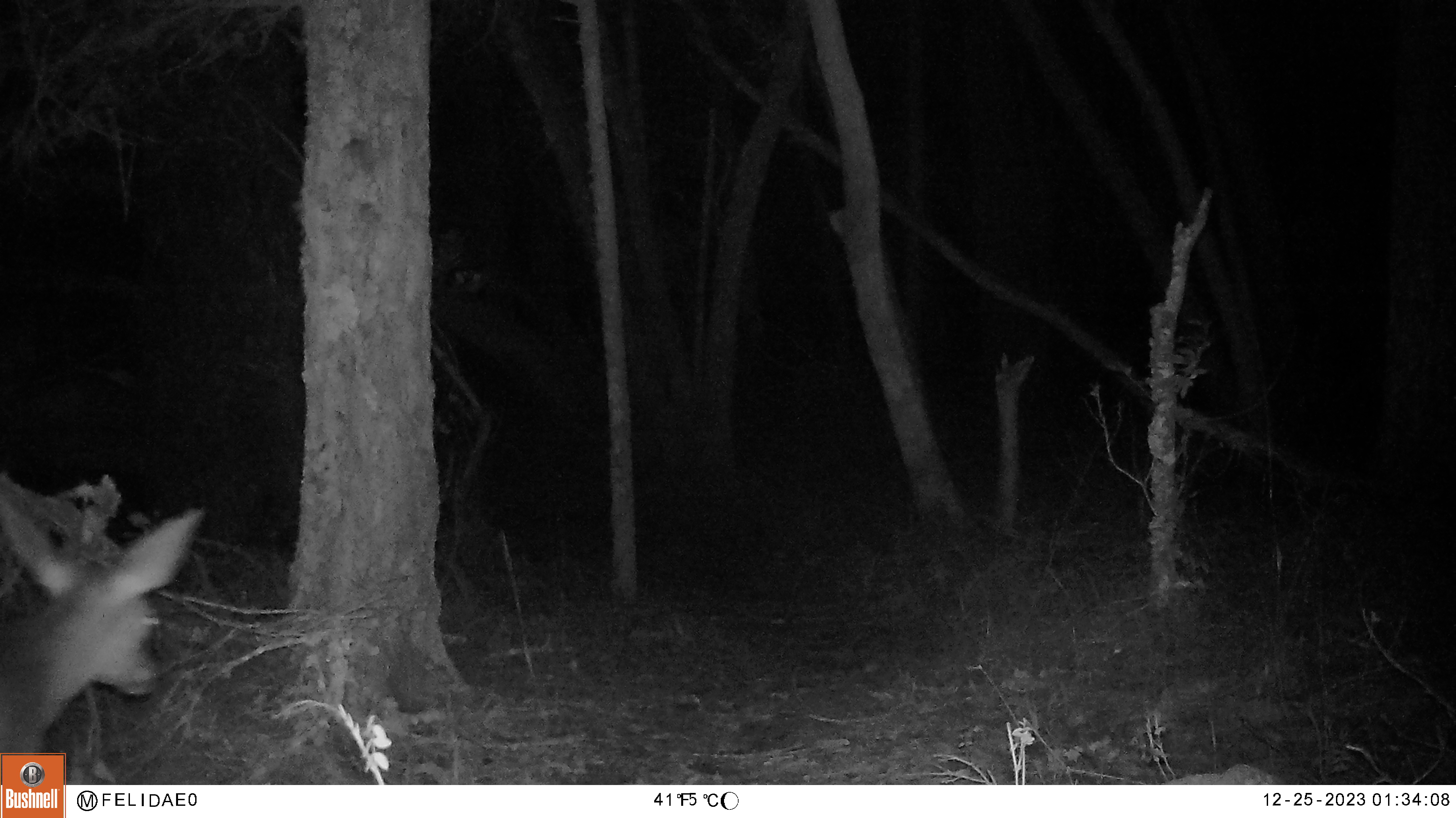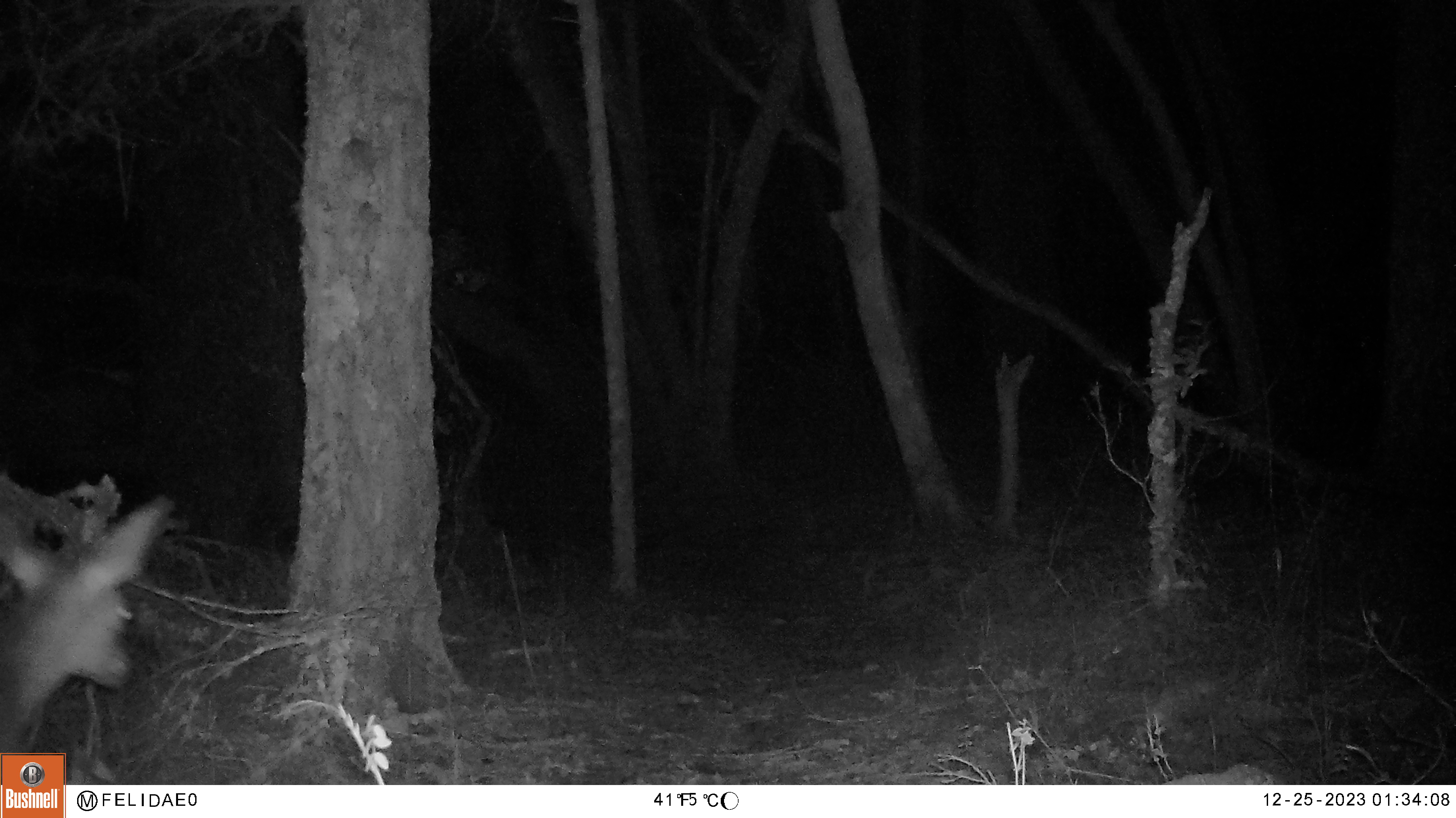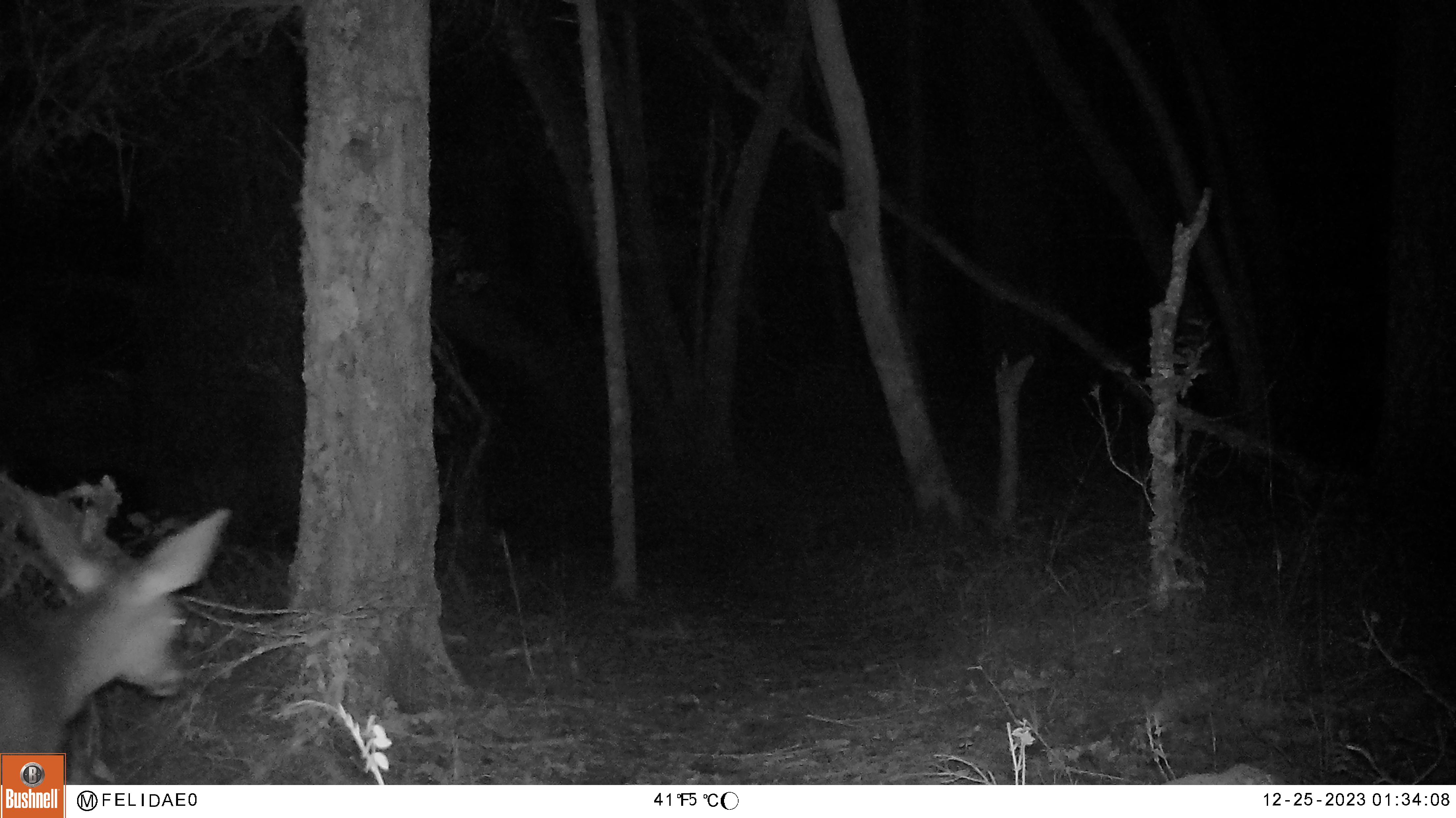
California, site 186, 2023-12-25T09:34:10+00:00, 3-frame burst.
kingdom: Animalia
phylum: Chordata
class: Mammalia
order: Artiodactyla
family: Cervidae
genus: Odocoileus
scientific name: Odocoileus hemionus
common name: mule deer